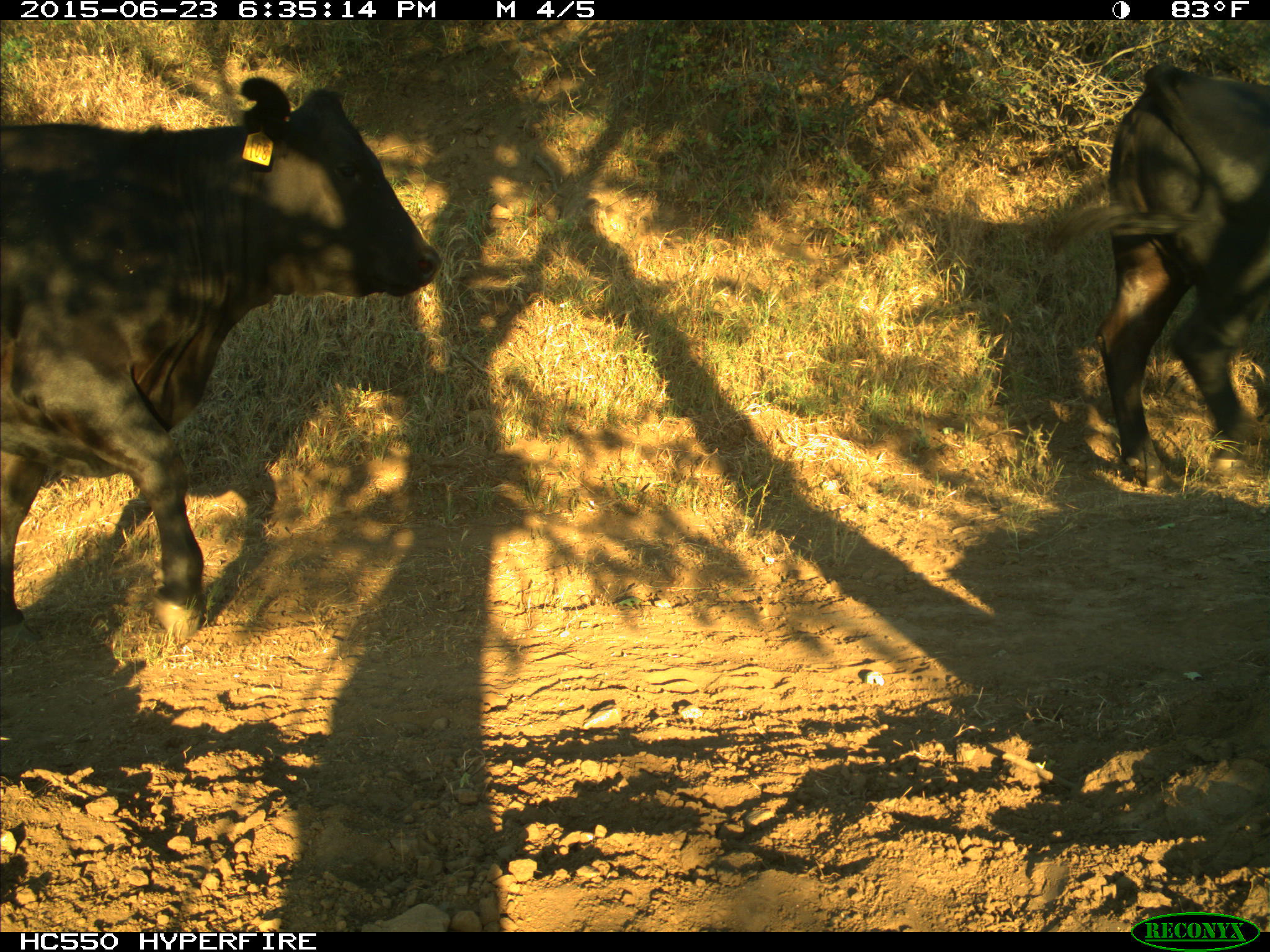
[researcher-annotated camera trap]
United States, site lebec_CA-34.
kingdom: Animalia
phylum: Chordata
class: Mammalia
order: Artiodactyla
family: Bovidae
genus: Bos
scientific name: Bos taurus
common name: domestic cow